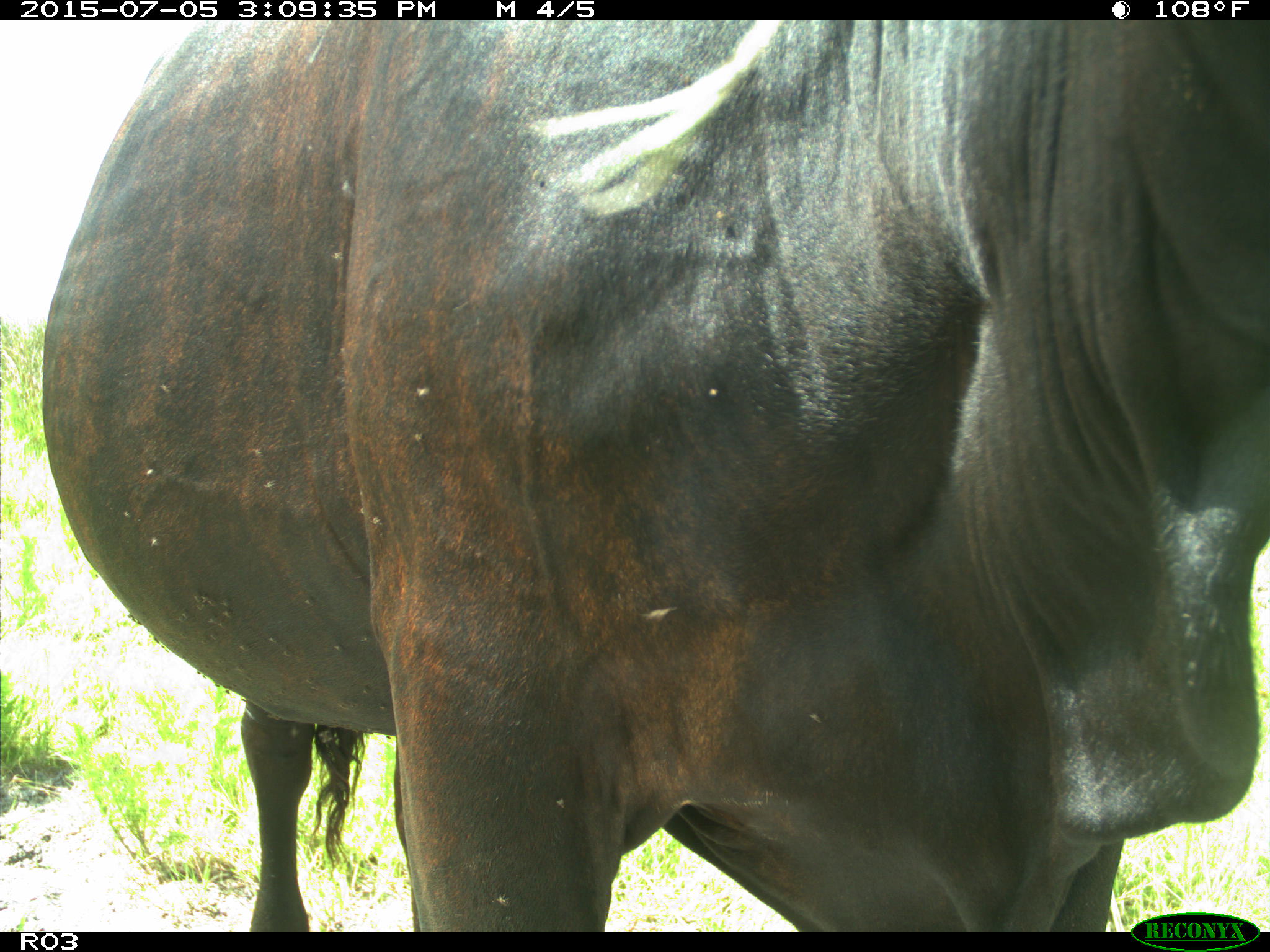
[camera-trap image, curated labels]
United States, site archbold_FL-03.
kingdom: Animalia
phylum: Chordata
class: Mammalia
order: Artiodactyla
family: Bovidae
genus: Bos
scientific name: Bos taurus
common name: domestic cow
Bos taurus (domestic cow).